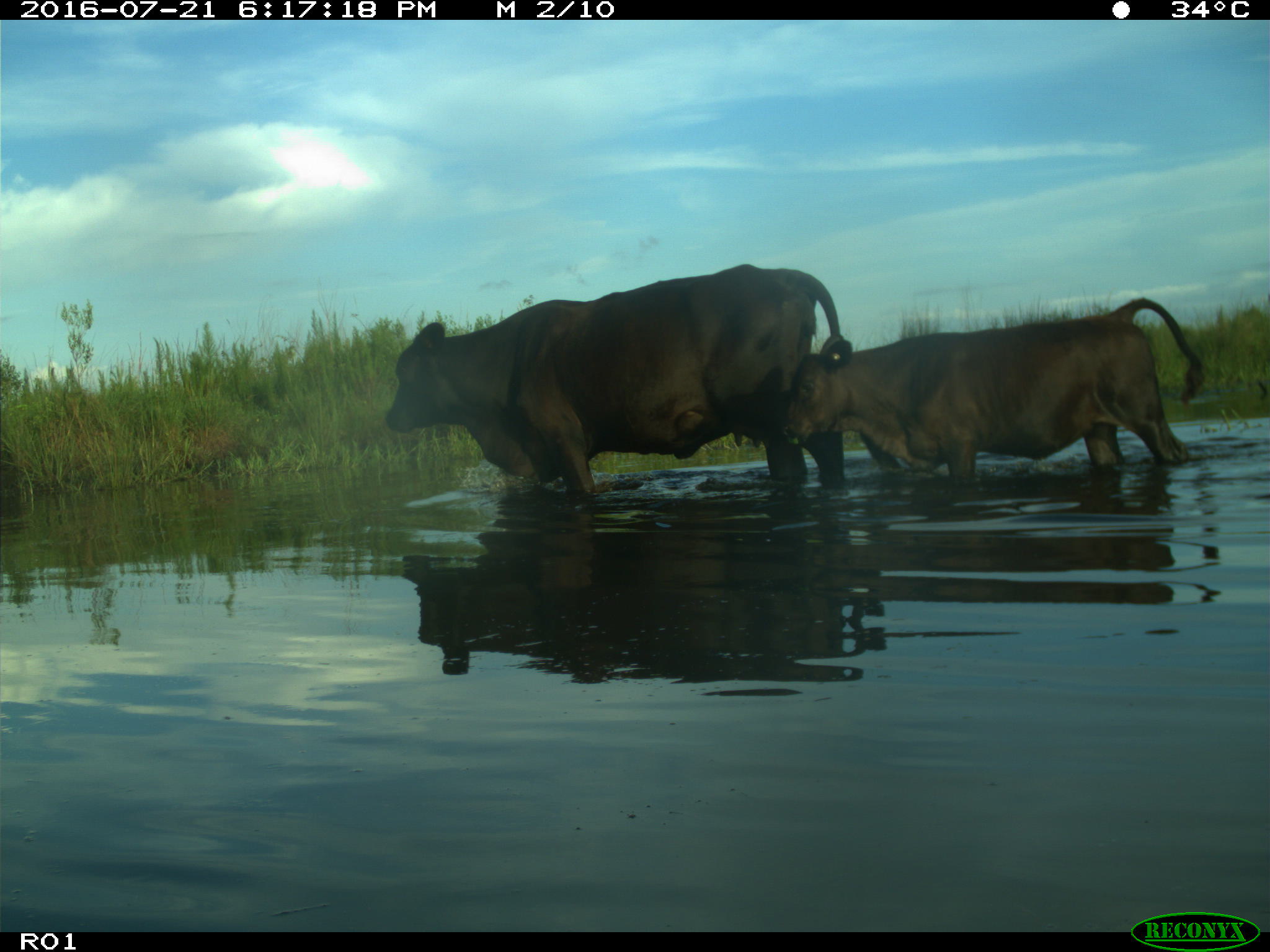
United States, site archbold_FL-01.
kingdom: Animalia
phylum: Chordata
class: Mammalia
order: Artiodactyla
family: Bovidae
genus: Bos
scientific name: Bos taurus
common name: domestic cow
Bos taurus (domestic cow).